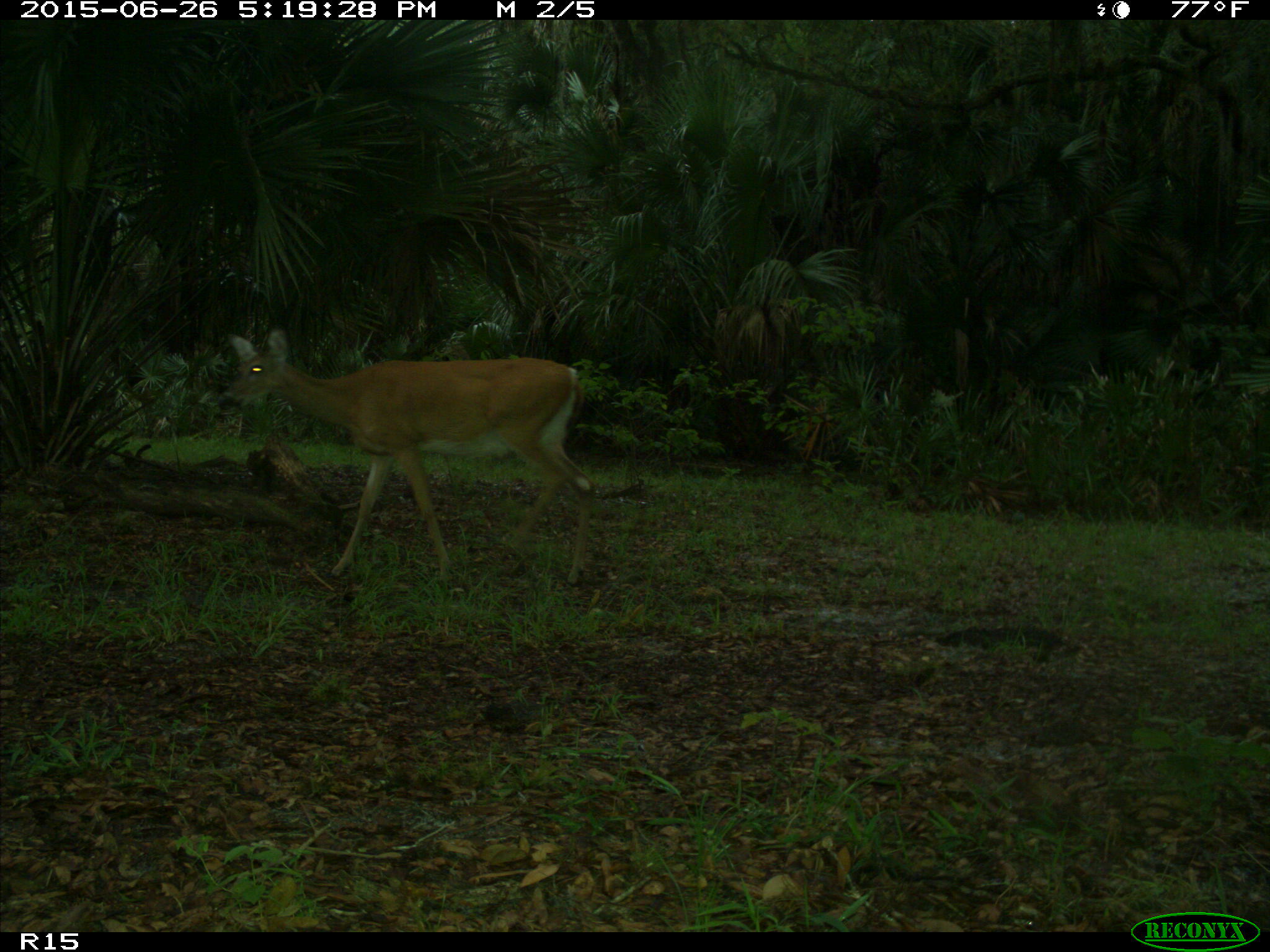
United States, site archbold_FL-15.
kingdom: Animalia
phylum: Chordata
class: Mammalia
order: Artiodactyla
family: Cervidae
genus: Odocoileus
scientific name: Odocoileus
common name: deer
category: unidentified deer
Unidentified deer (deer) (Odocoileus).